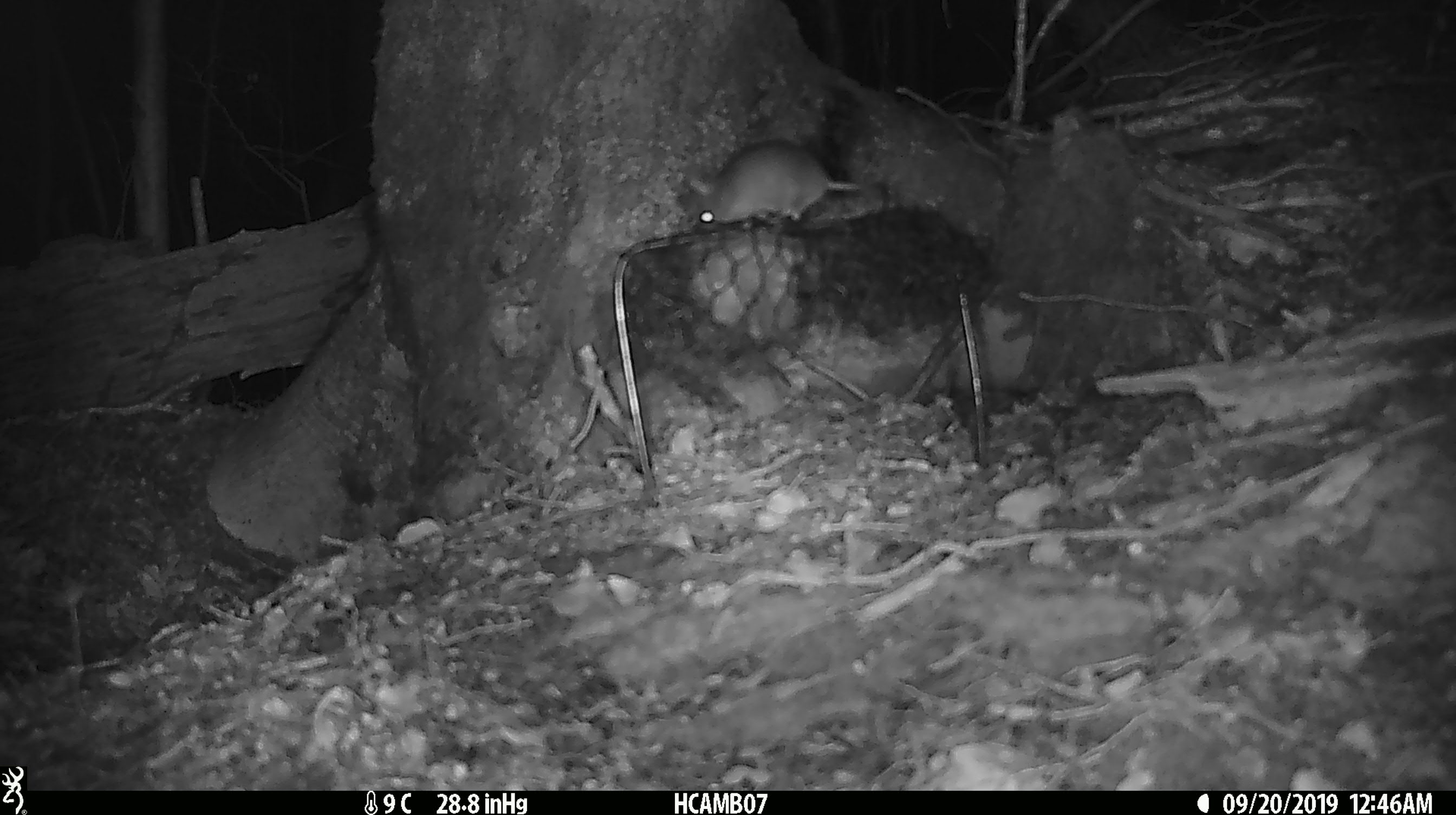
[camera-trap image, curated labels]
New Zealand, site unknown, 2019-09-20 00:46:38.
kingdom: Animalia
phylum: Chordata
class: Mammalia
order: Rodentia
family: Muridae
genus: Mus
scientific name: Mus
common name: mouse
Mouse (Mus).